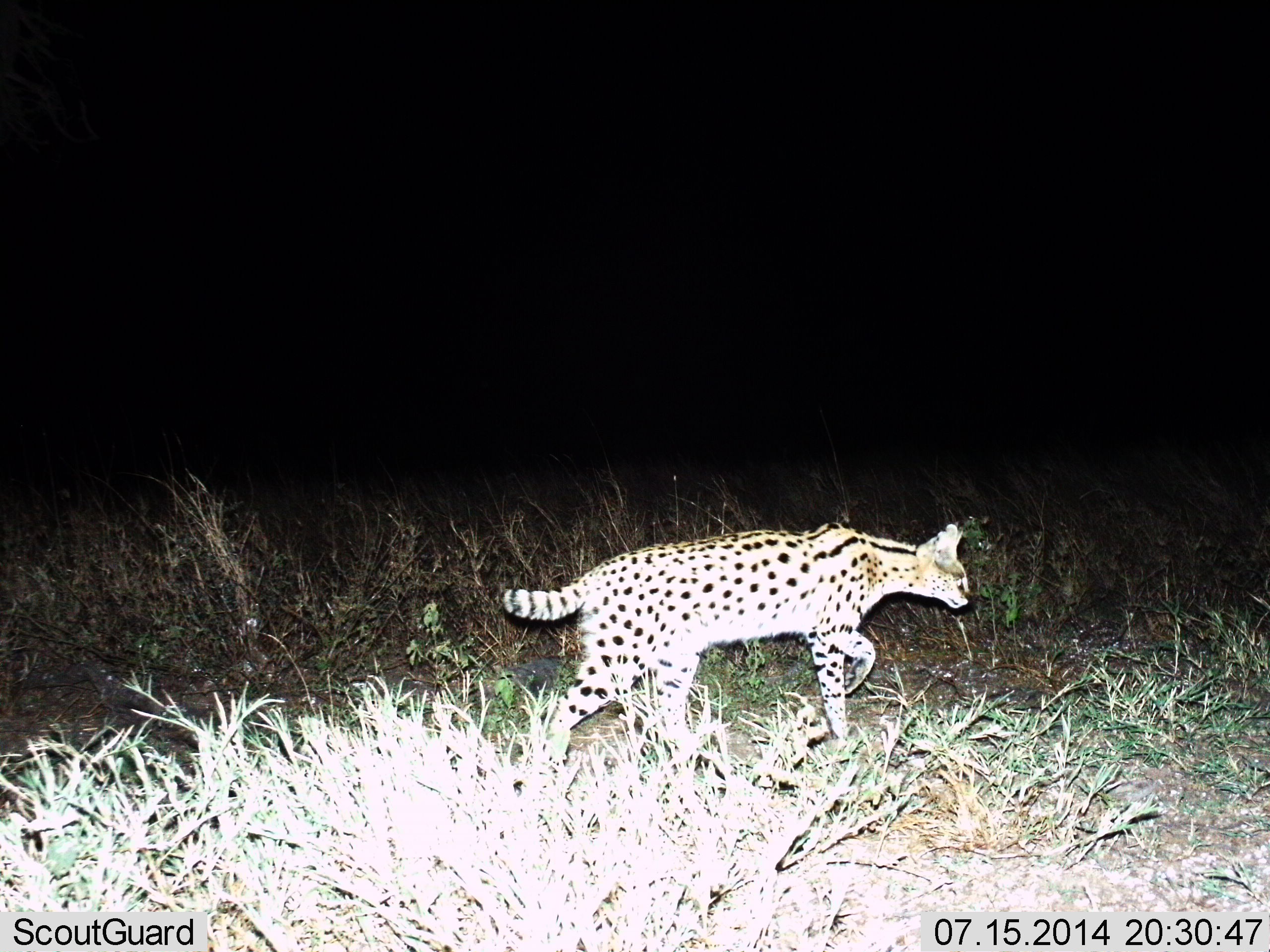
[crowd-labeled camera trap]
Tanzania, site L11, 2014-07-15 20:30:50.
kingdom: Animalia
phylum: Chordata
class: Mammalia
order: Carnivora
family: Felidae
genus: Leptailurus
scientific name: Leptailurus serval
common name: serval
Serval (Leptailurus serval), count 1. Behavior (volunteer vote fractions): standing 20%, resting 0%, moving 90%, interacting 0%. Young present (vote fraction): 0%. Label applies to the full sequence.